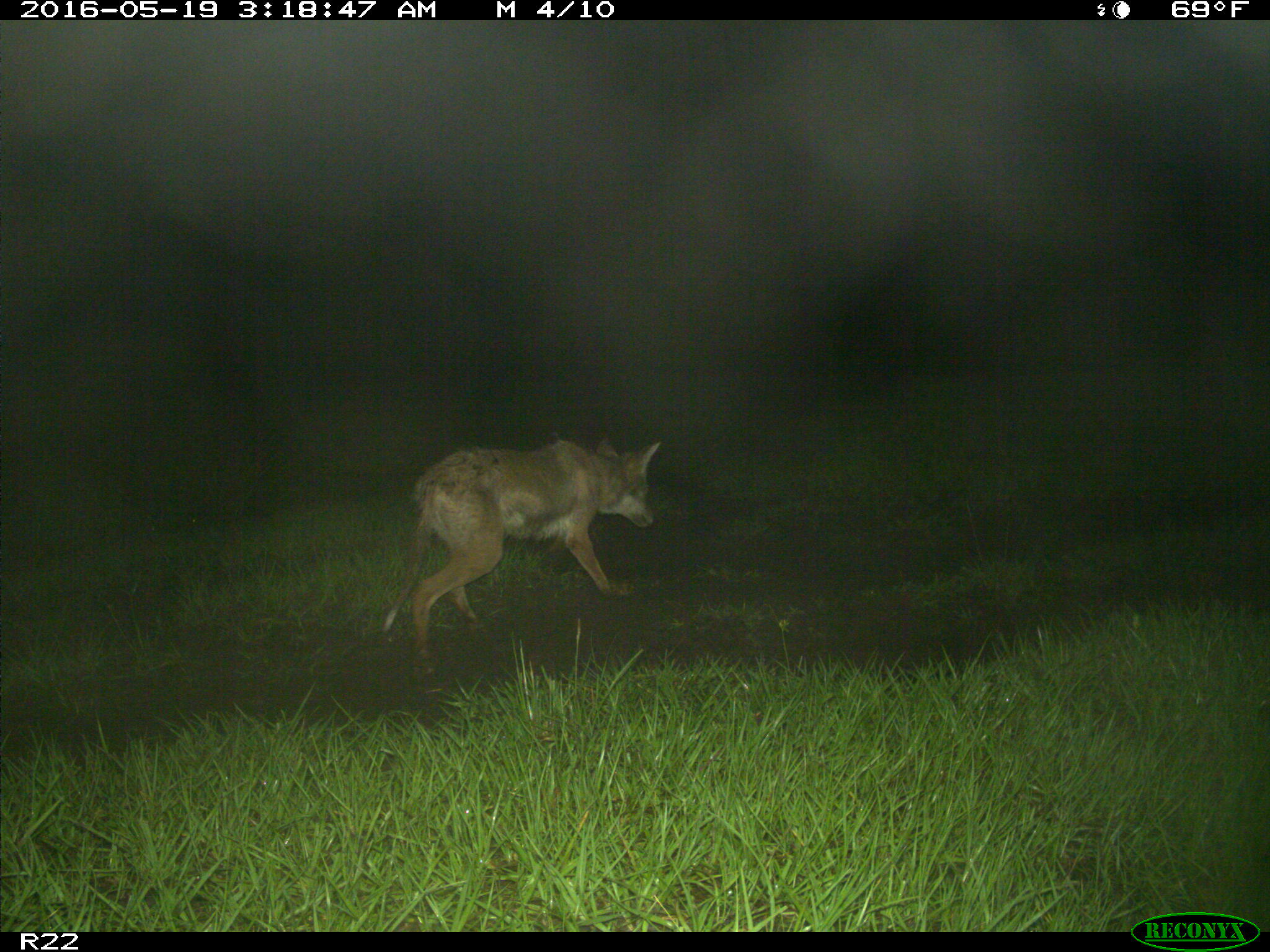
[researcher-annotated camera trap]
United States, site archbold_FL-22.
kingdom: Animalia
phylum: Chordata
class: Mammalia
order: Carnivora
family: Canidae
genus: Canis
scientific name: Canis latrans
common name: coyote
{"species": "Canis latrans (coyote)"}